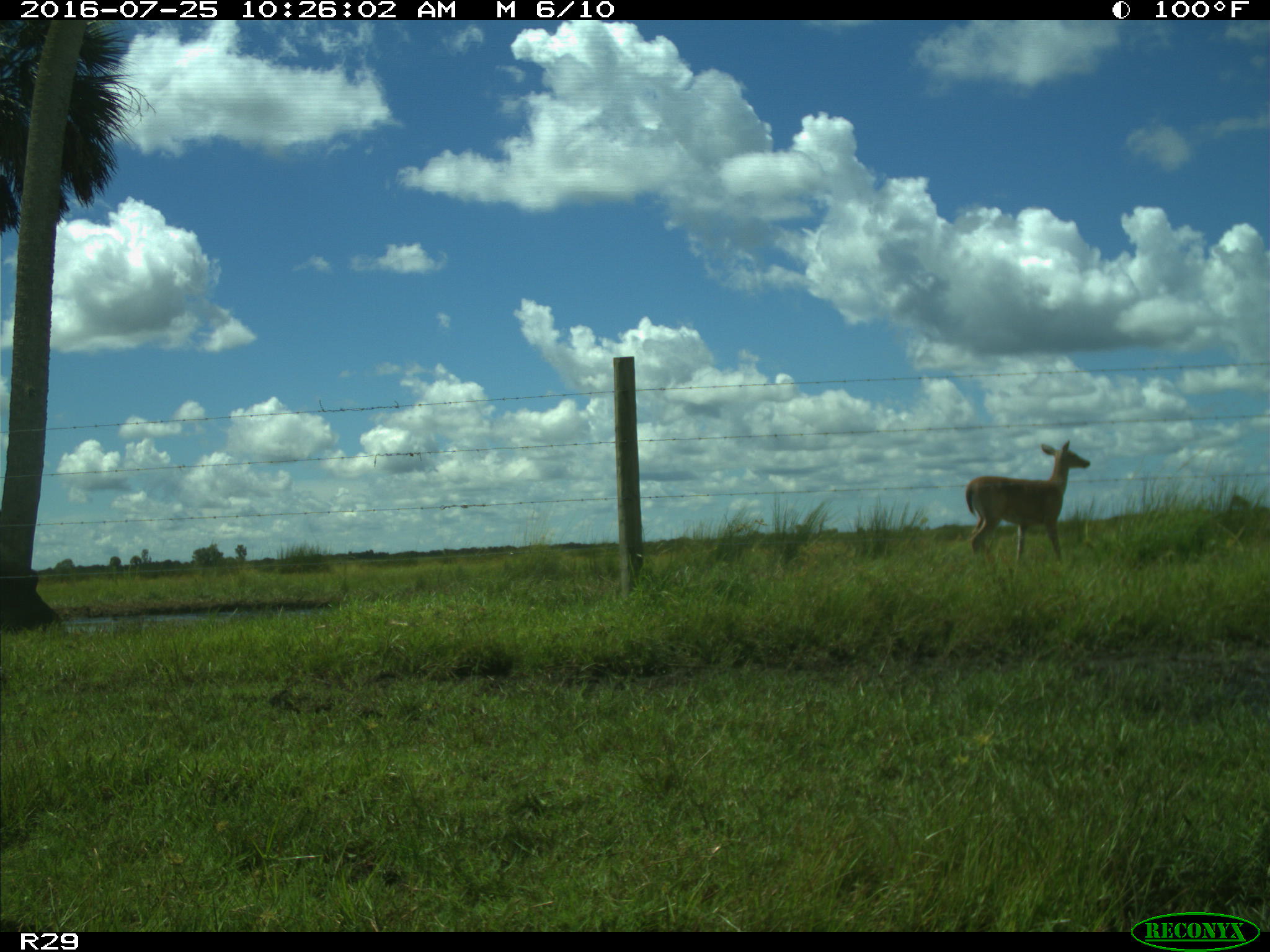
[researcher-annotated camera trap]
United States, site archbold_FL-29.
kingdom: Animalia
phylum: Chordata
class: Mammalia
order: Artiodactyla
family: Cervidae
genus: Odocoileus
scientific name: Odocoileus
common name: deer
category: unidentified deer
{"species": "unidentified deer (deer) (Odocoileus)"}